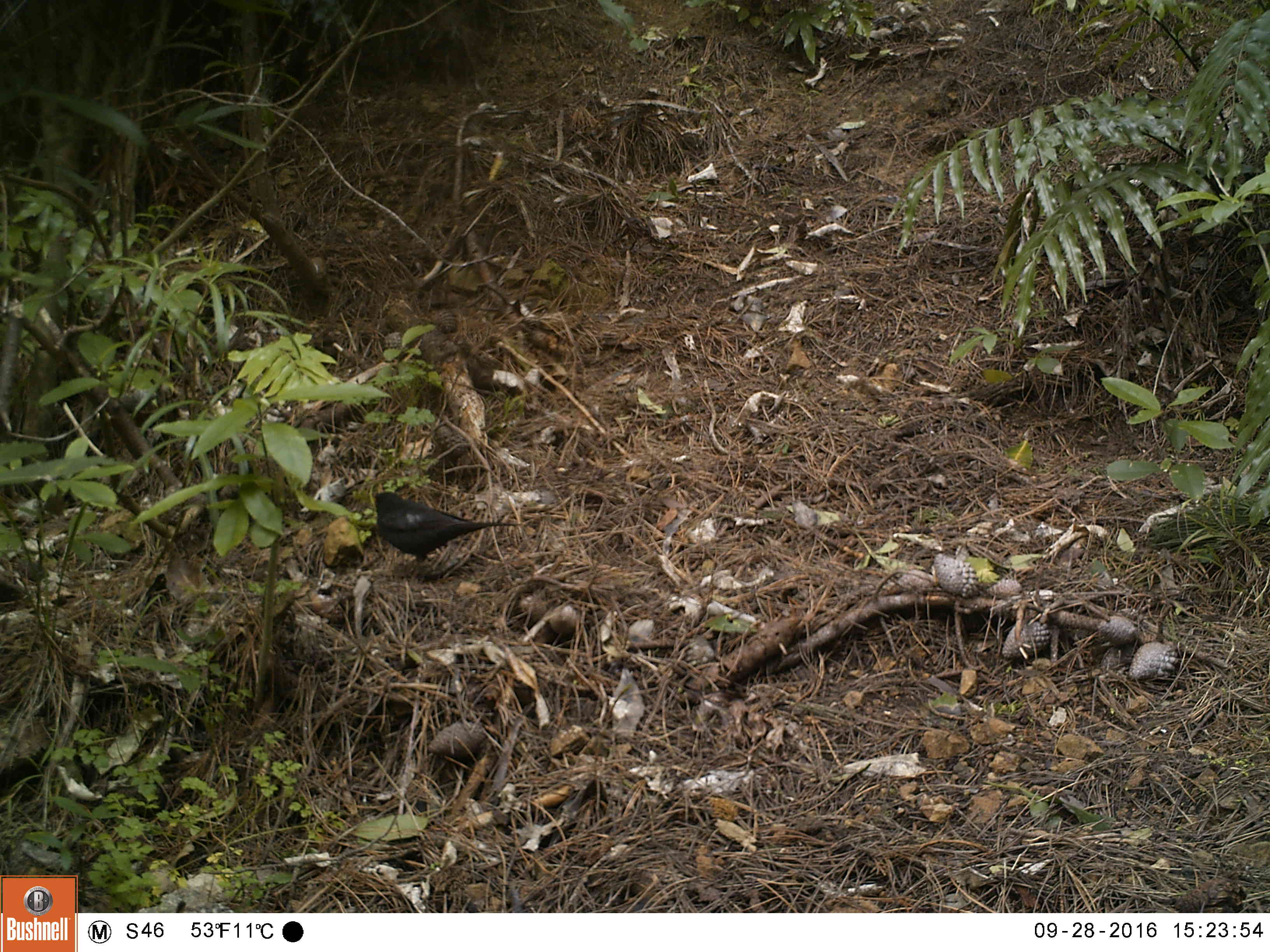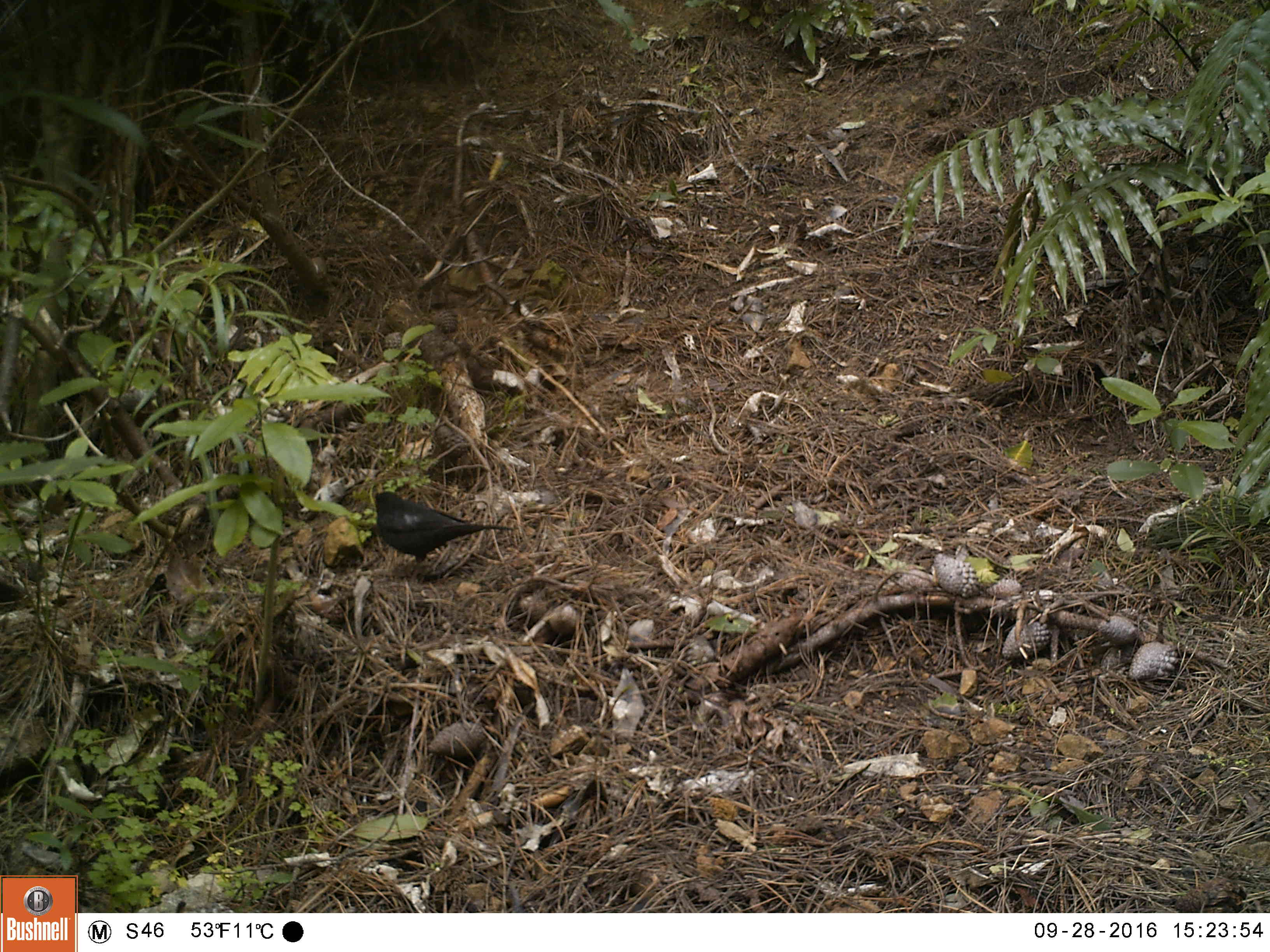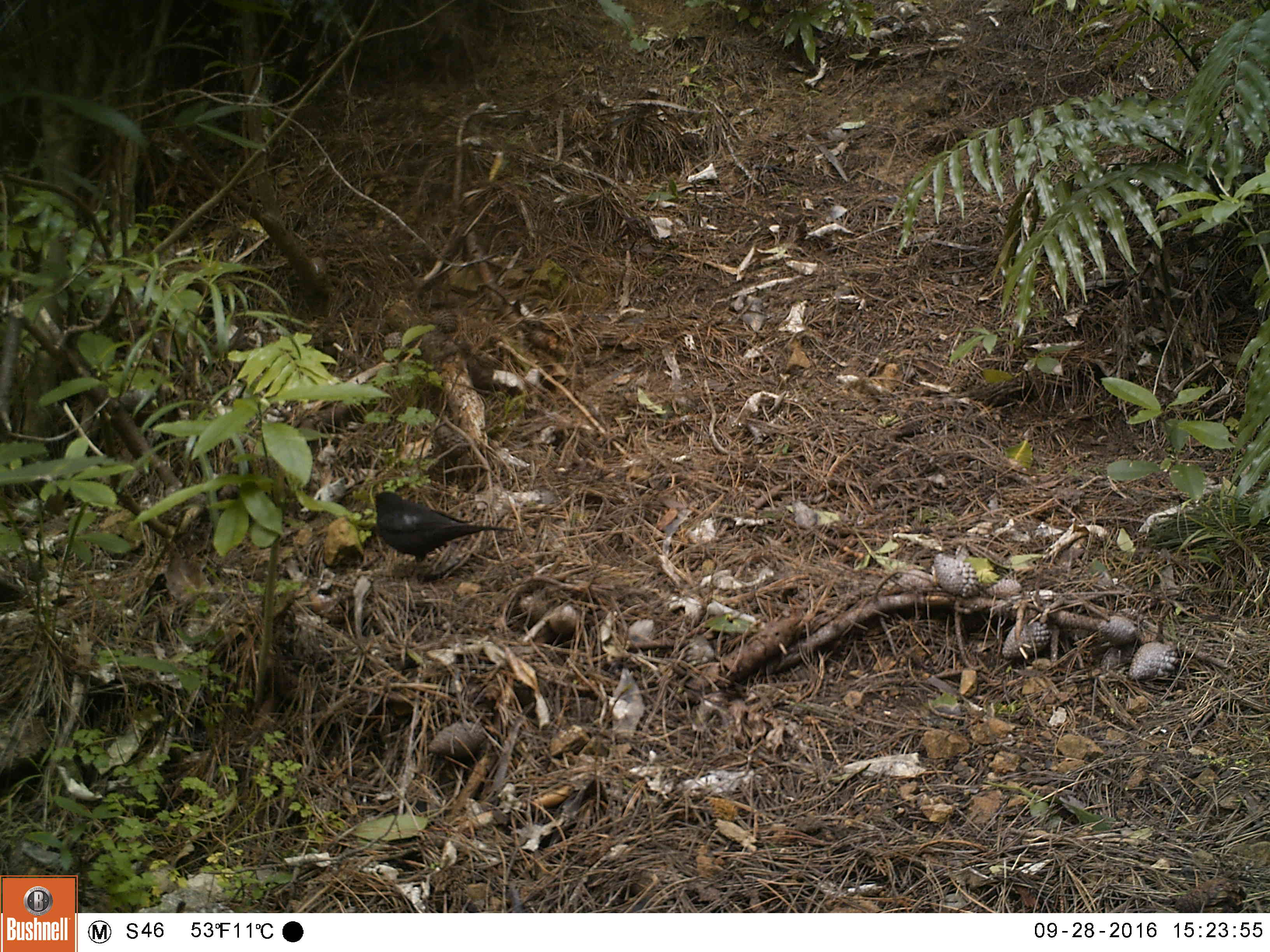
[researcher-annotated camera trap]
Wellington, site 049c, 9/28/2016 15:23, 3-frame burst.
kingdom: Animalia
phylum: Chordata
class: Aves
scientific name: Aves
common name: bird